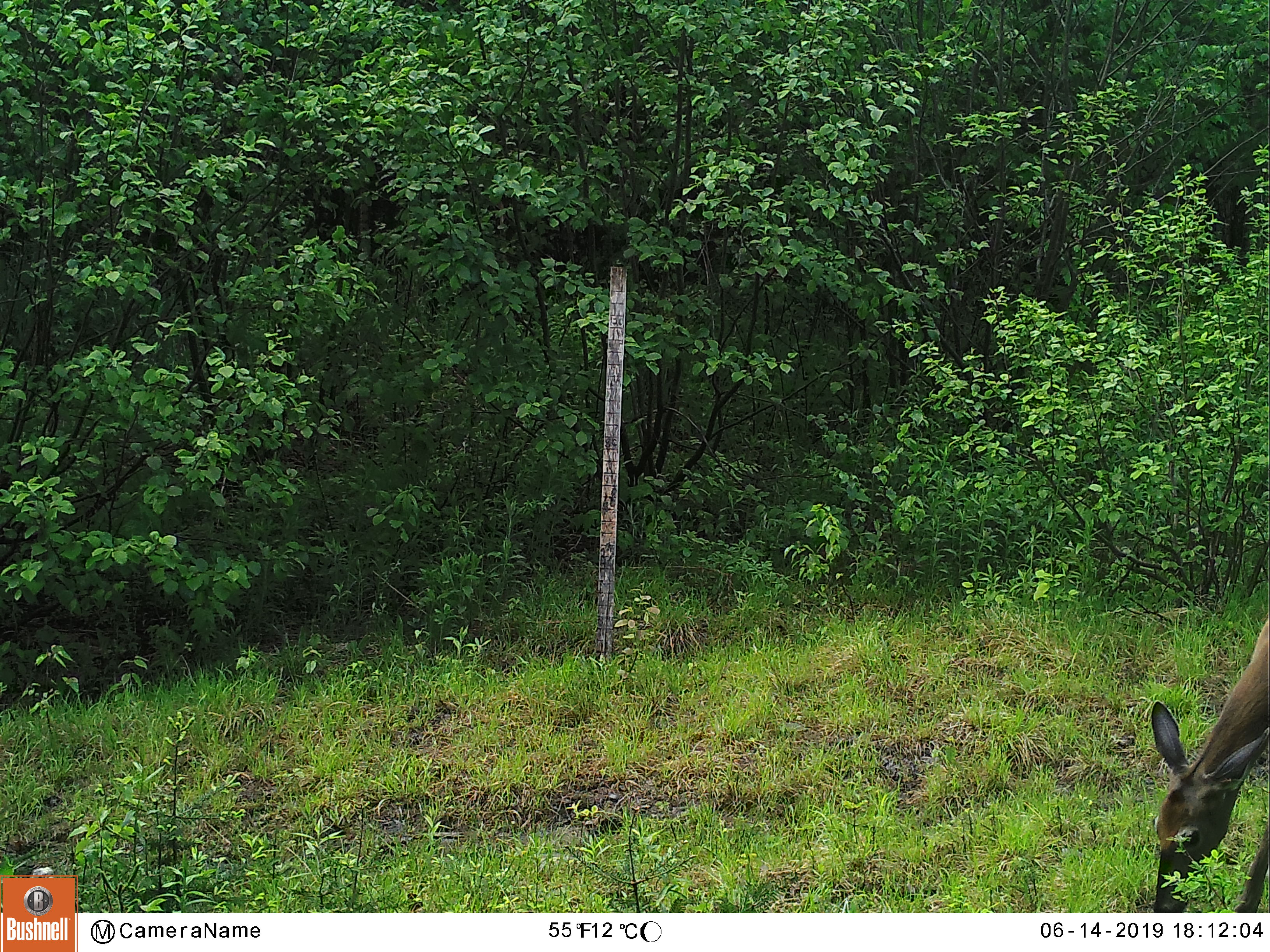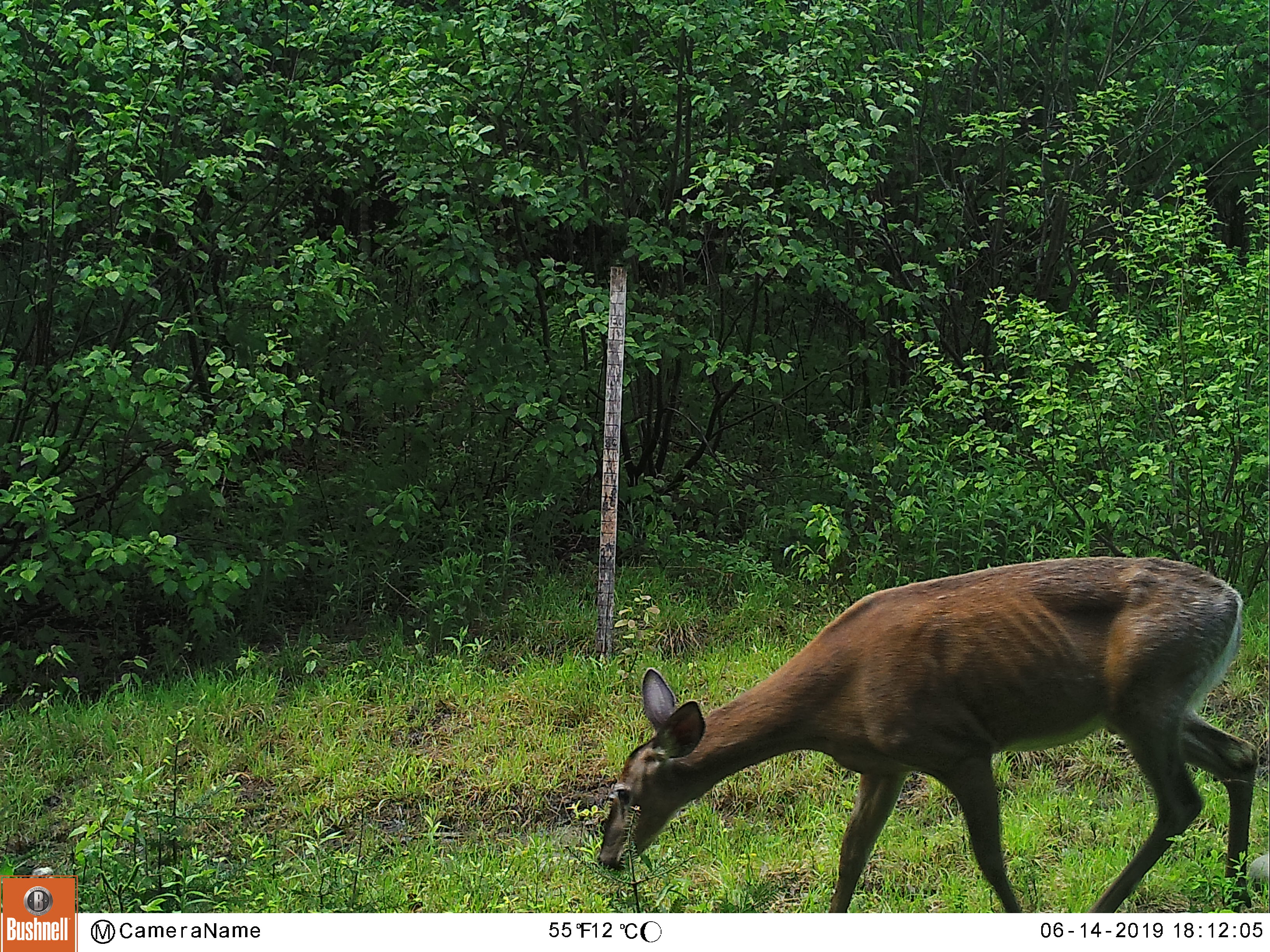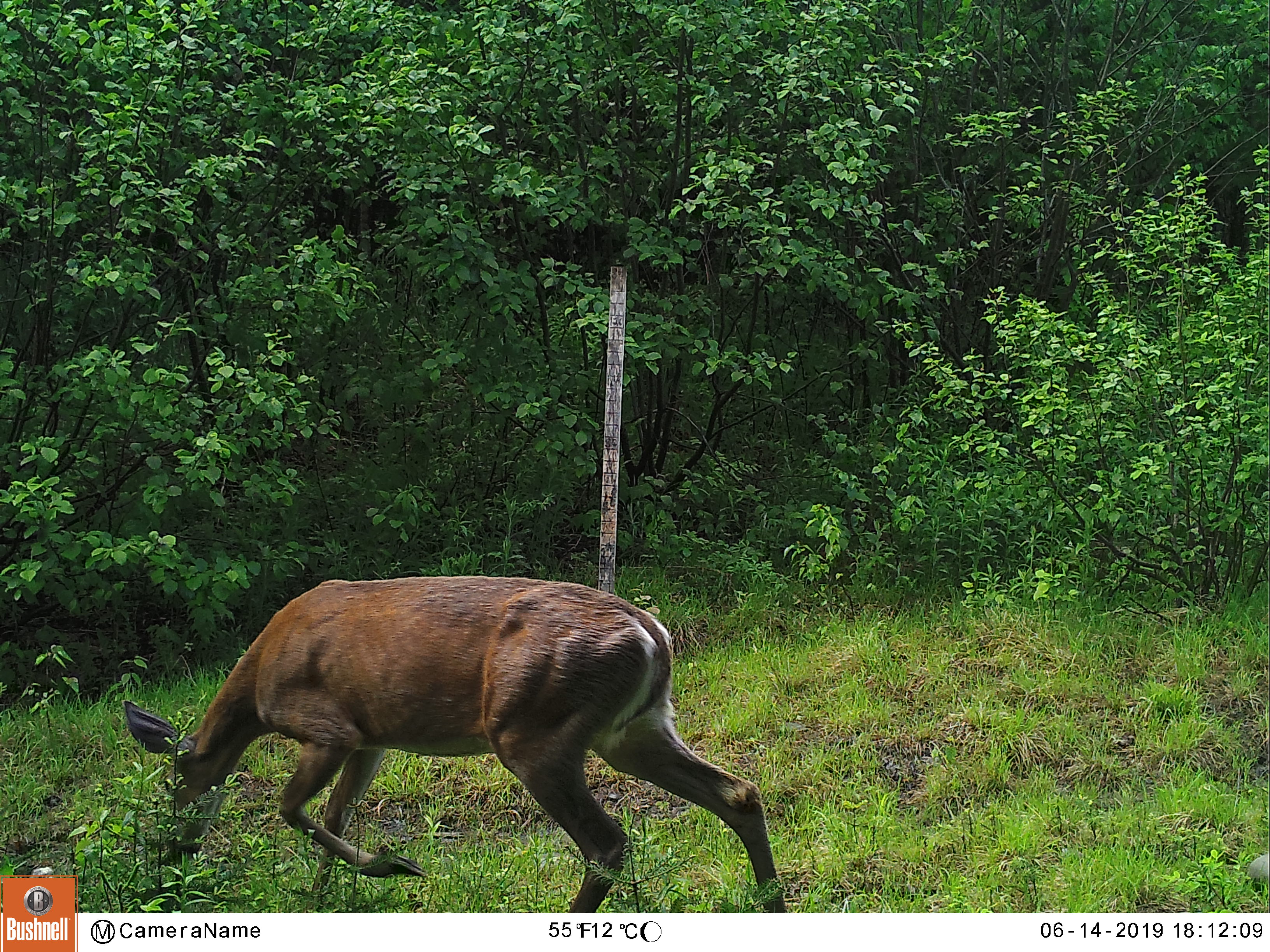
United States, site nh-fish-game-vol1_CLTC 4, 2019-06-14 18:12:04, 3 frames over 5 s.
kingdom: Animalia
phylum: Chordata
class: Mammalia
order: Artiodactyla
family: Cervidae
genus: Odocoileus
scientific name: Odocoileus virginianus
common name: white-tailed deer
White-tailed deer (Odocoileus virginianus).